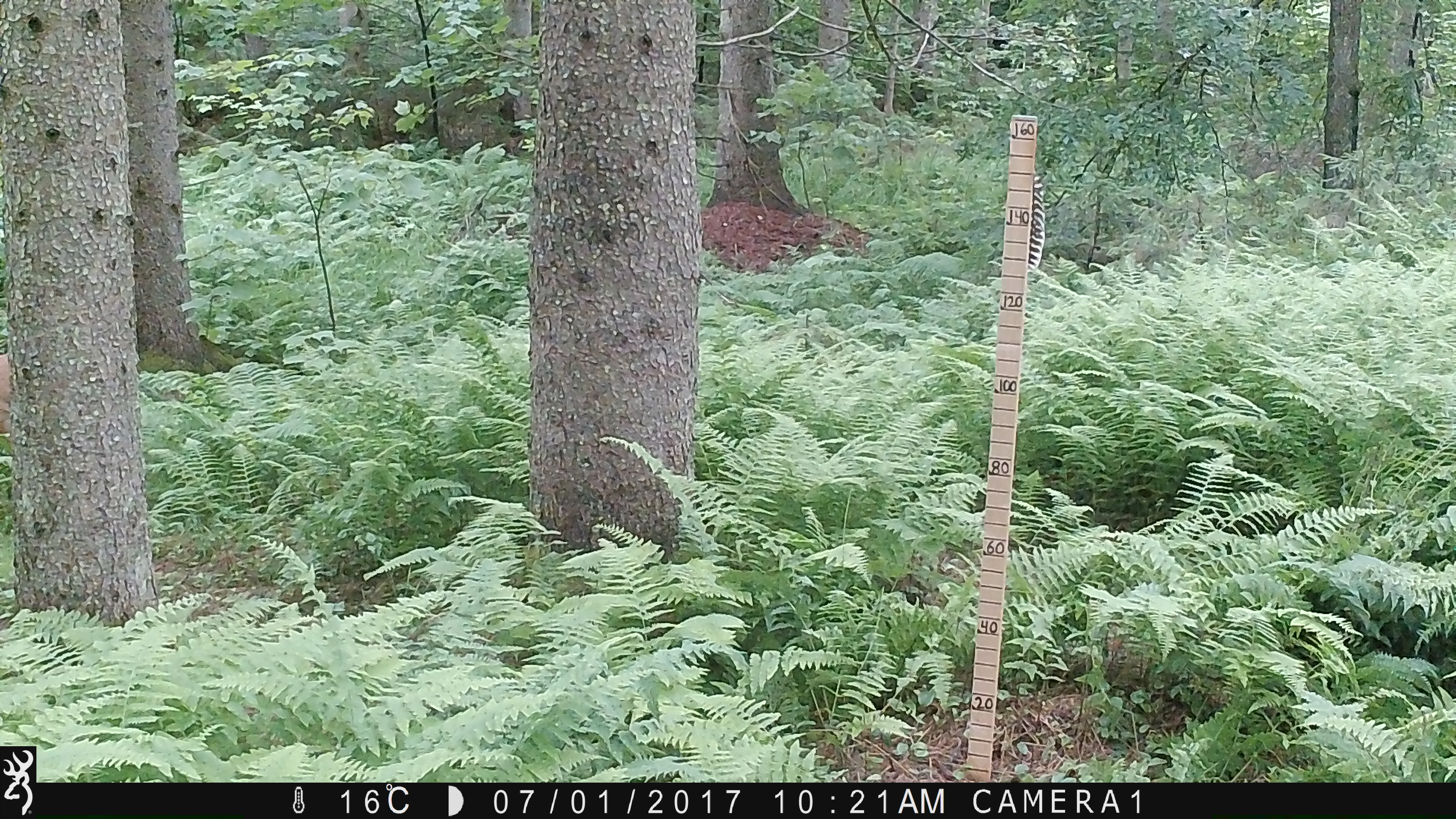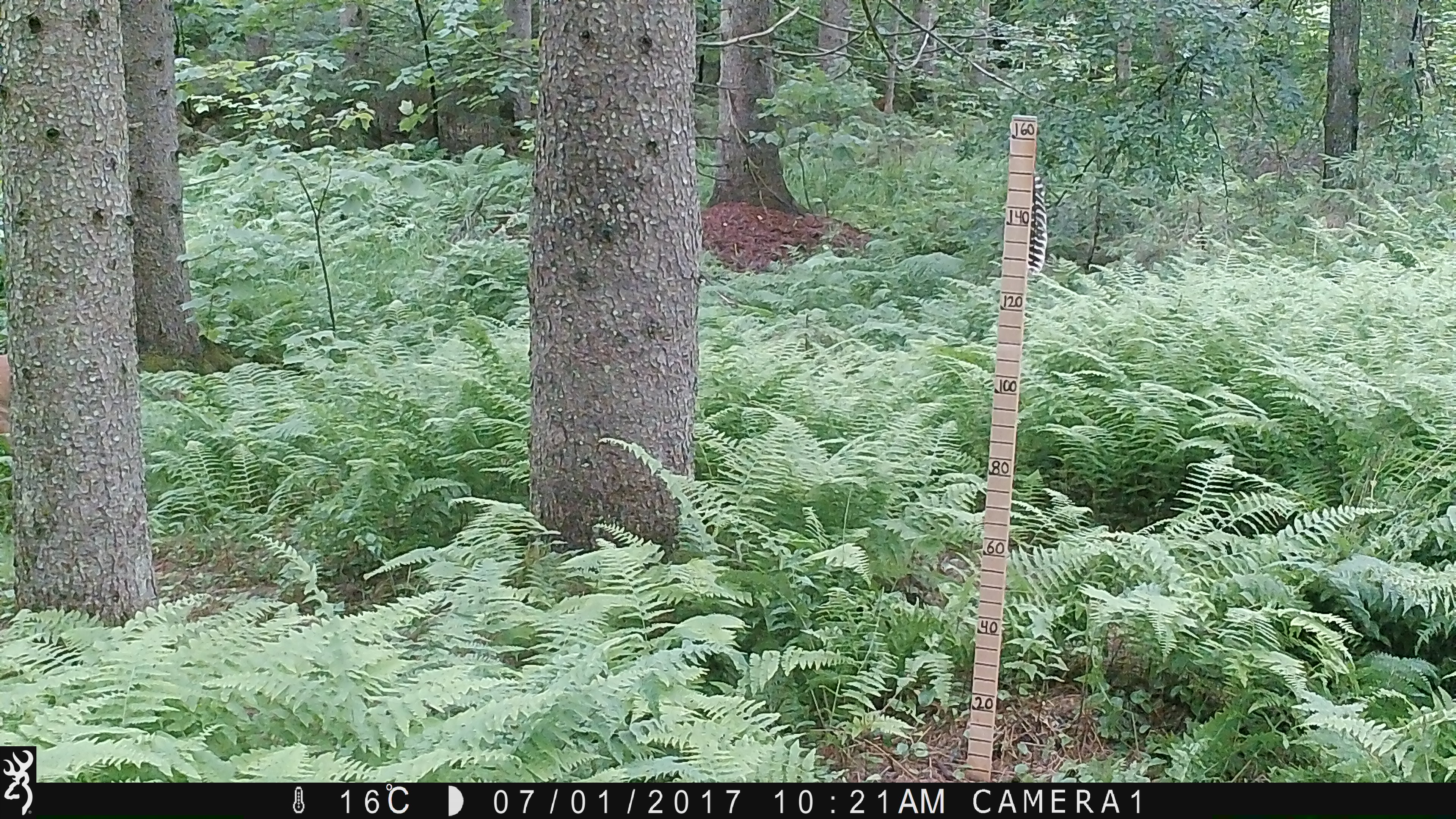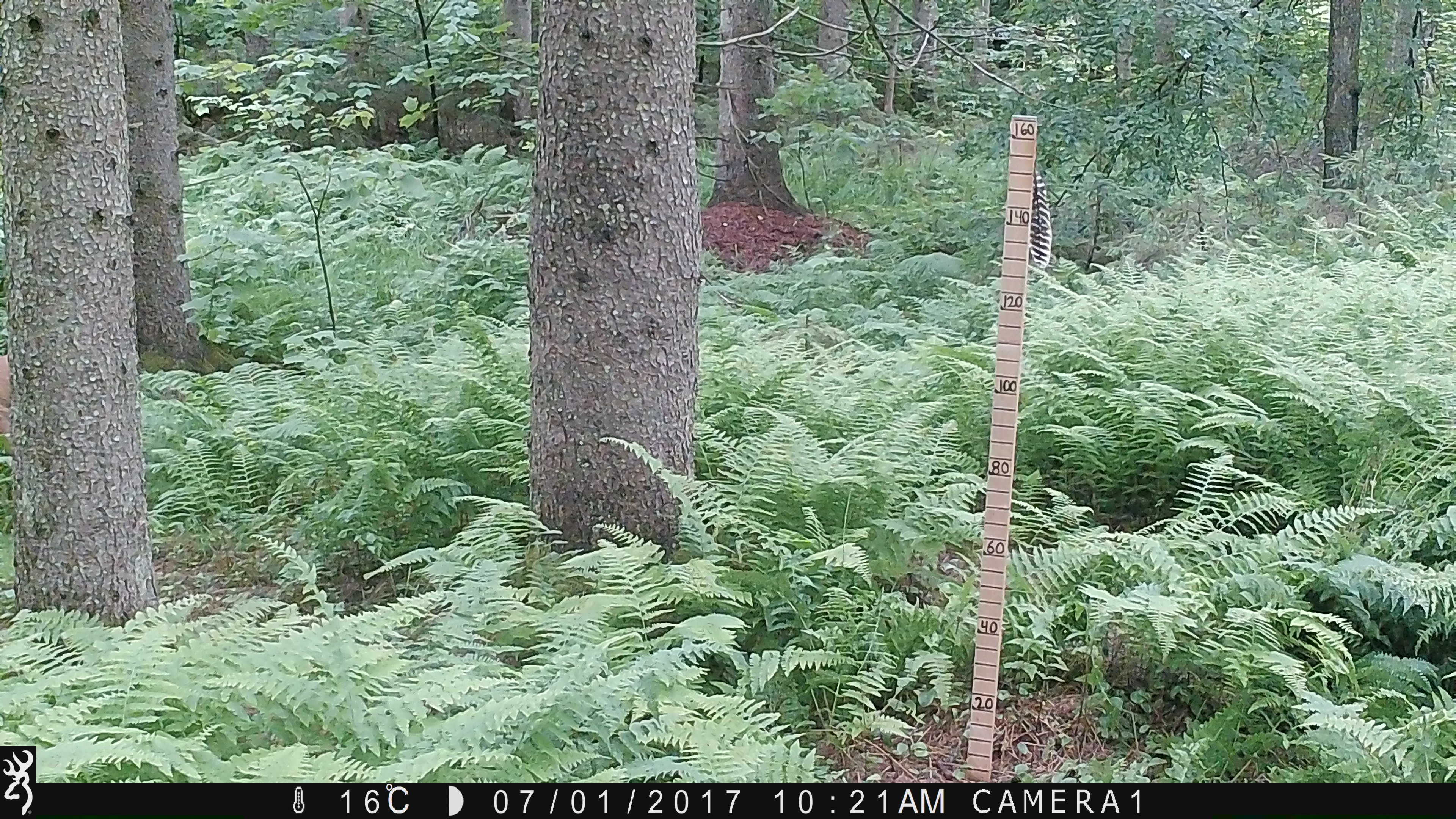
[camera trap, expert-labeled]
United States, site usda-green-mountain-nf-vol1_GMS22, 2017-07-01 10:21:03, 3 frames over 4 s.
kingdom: Animalia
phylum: Chordata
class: Mammalia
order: Artiodactyla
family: Cervidae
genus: Odocoileus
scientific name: Odocoileus virginianus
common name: white-tailed deer